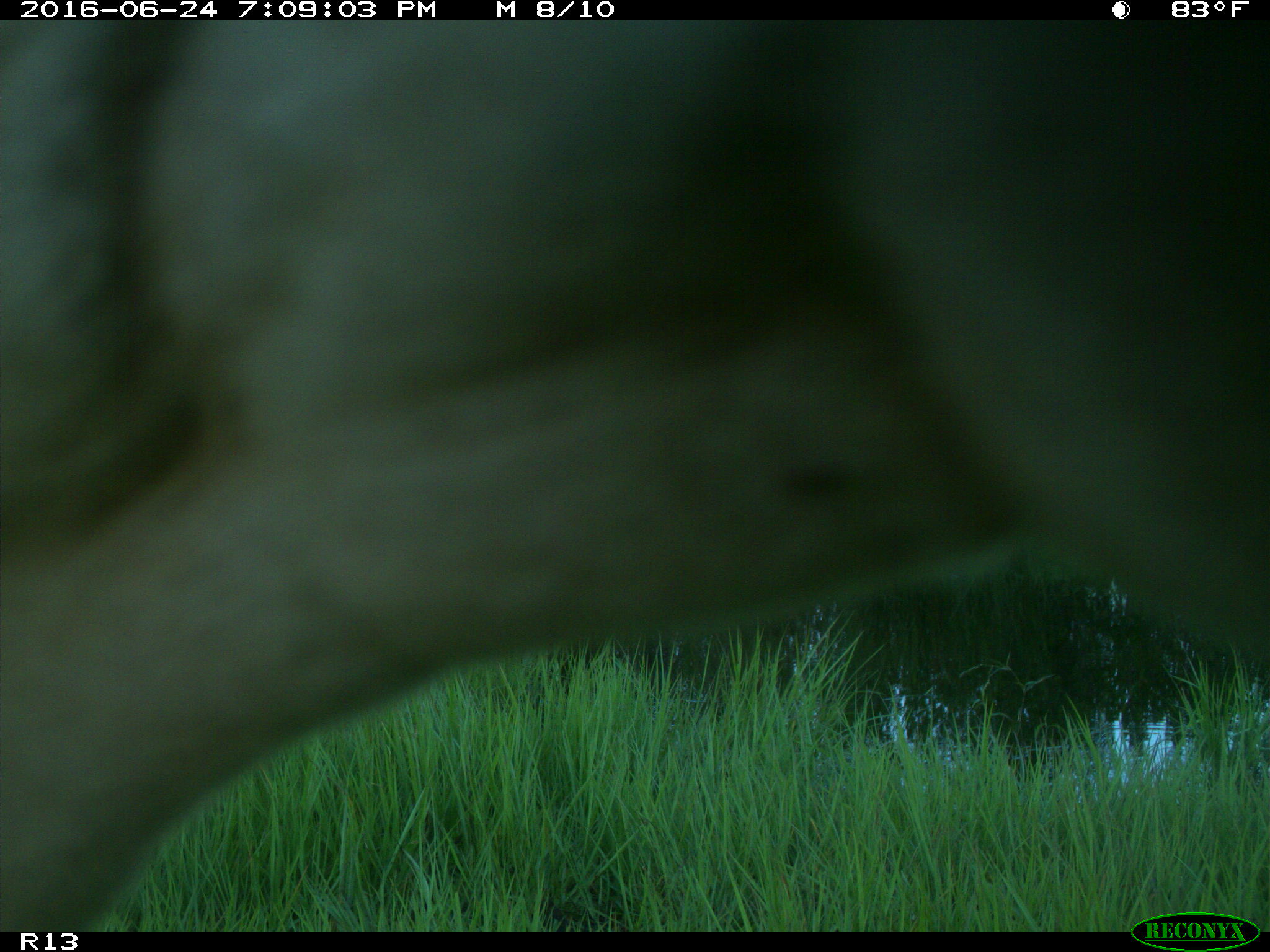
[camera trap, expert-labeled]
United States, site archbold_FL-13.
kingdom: Animalia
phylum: Chordata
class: Mammalia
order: Artiodactyla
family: Bovidae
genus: Bos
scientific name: Bos taurus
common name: domestic cow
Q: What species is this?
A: Bos taurus (domestic cow).